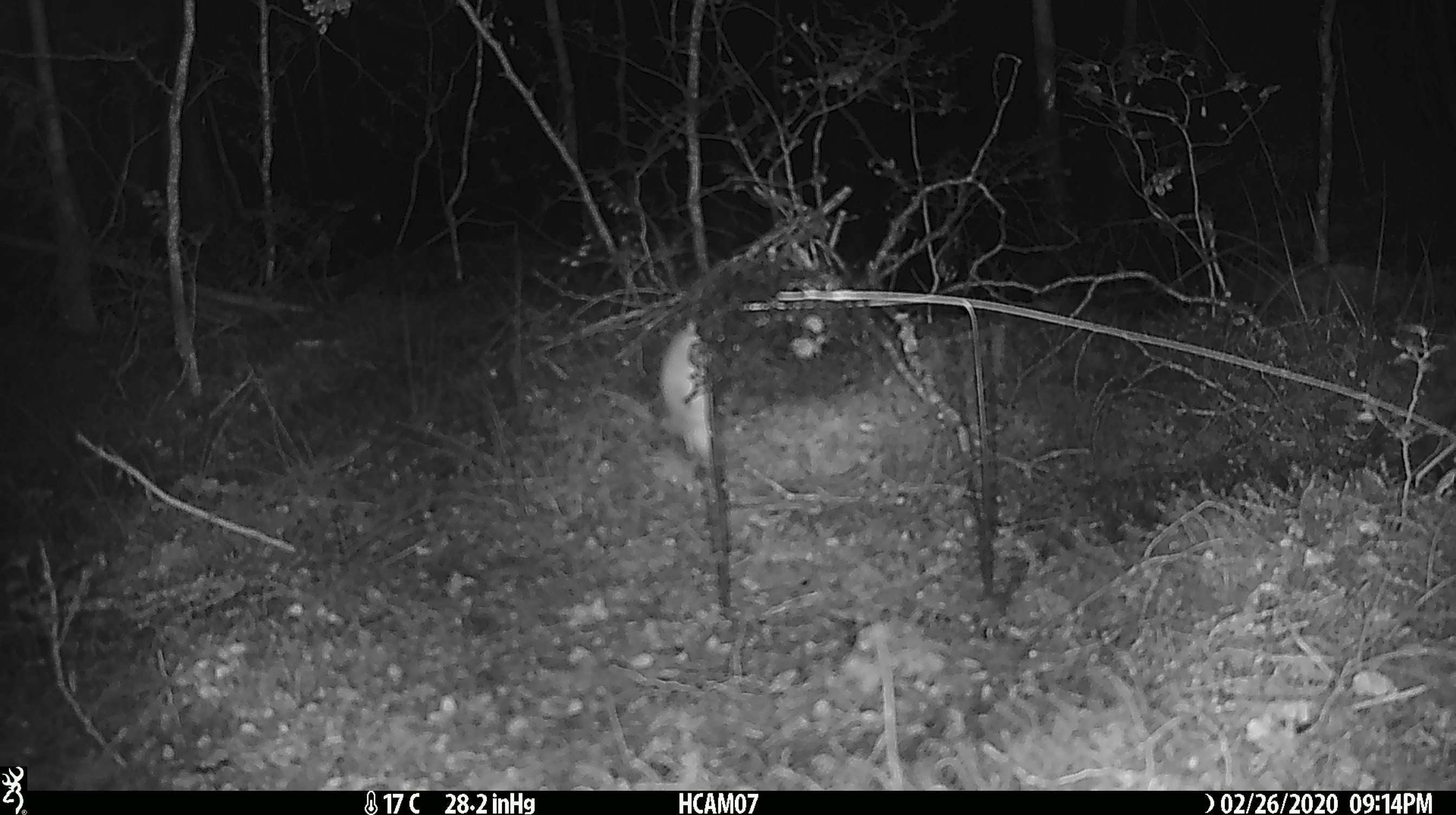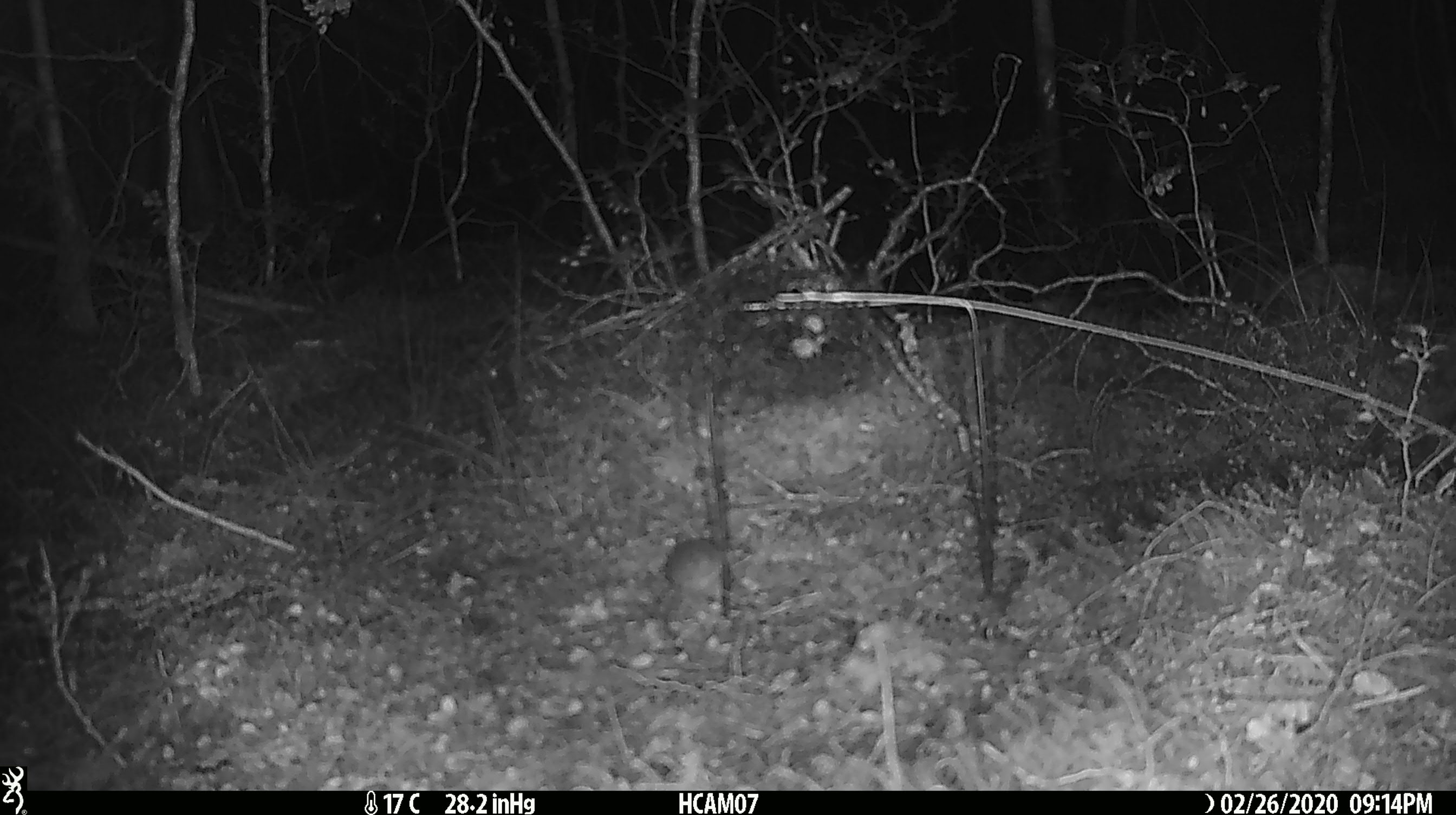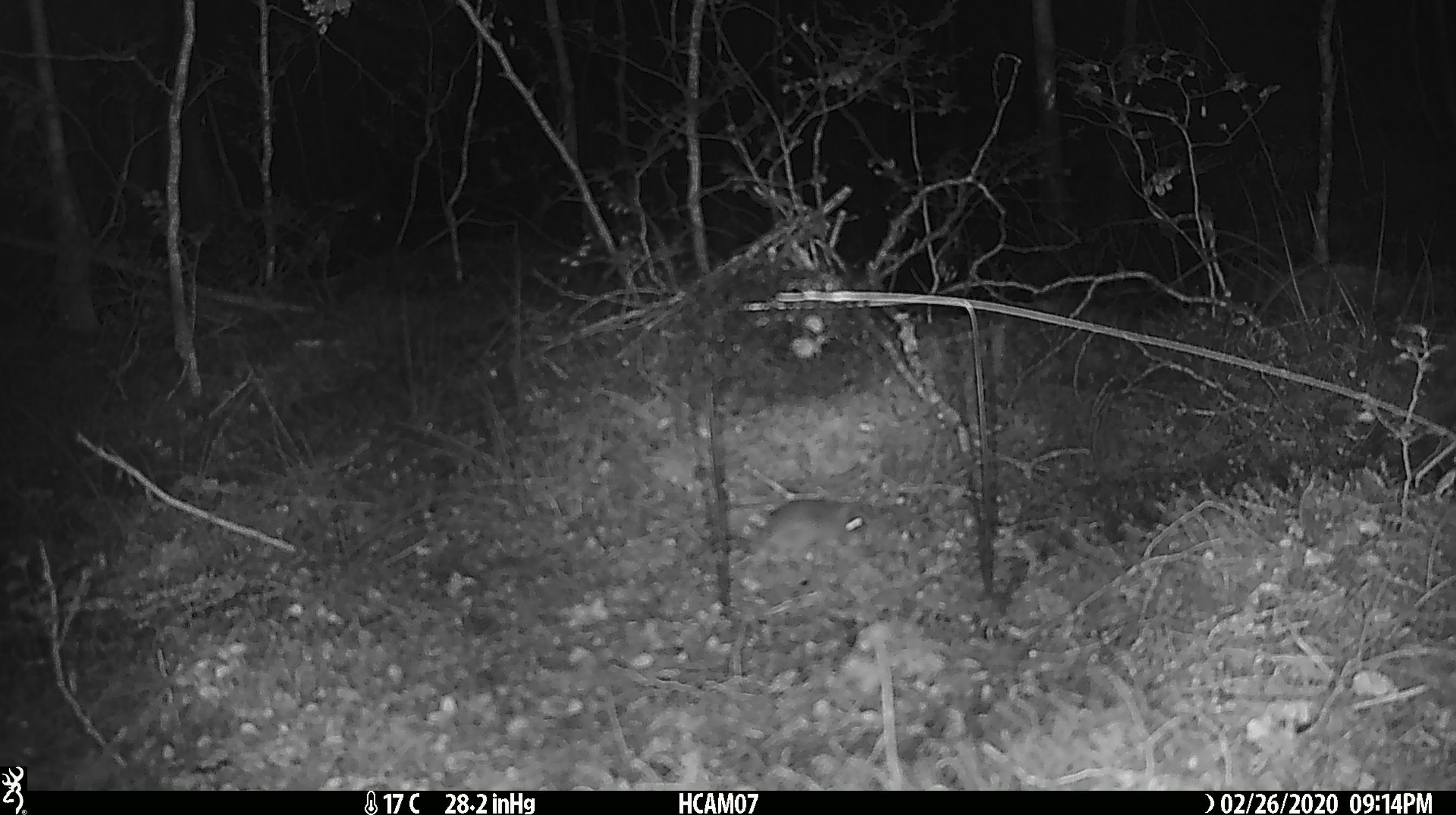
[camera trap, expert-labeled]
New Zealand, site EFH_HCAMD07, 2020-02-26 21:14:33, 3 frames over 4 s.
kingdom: Animalia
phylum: Chordata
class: Mammalia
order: Rodentia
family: Muridae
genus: Mus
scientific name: Mus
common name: mouse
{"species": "mouse (Mus)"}